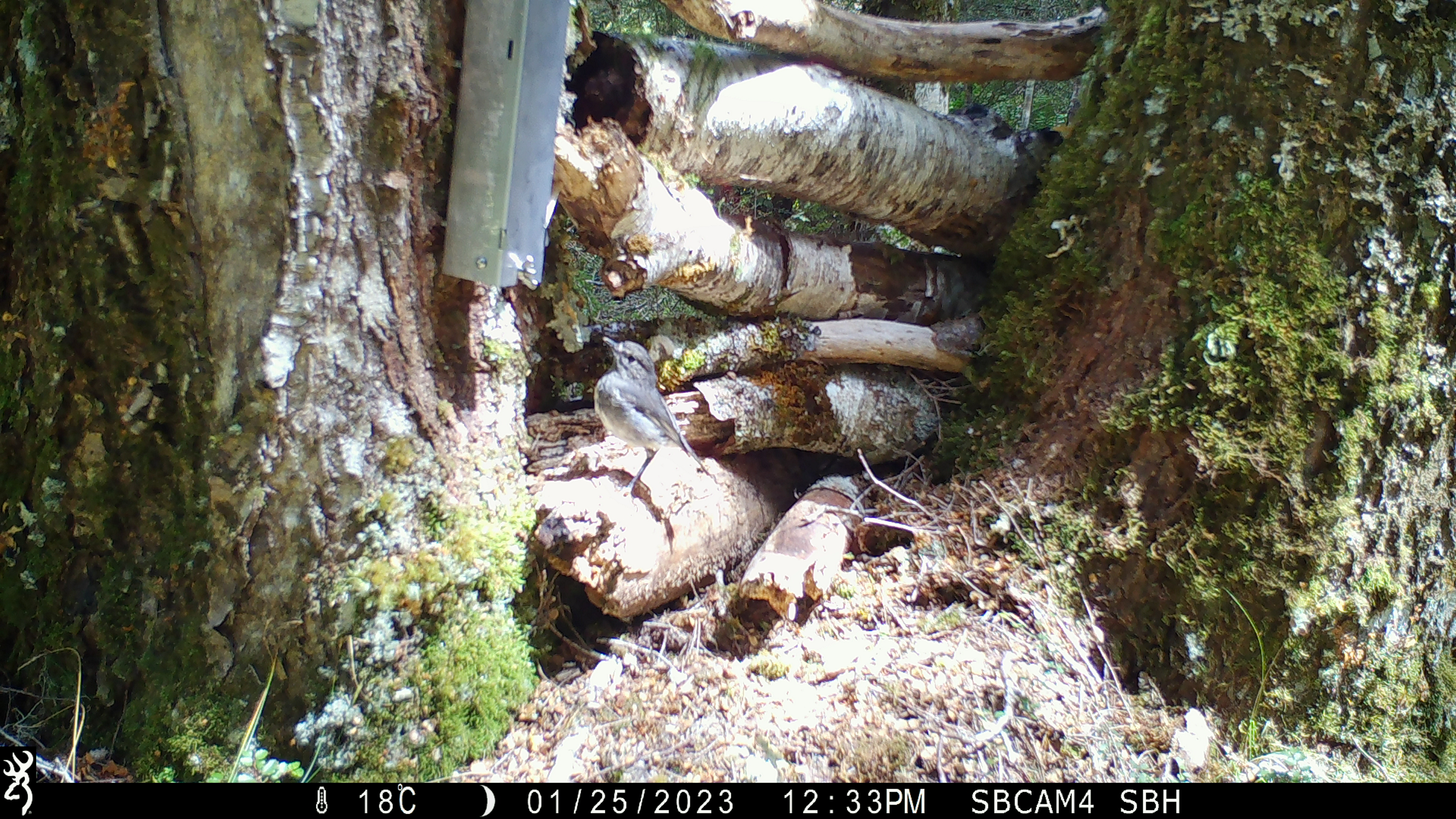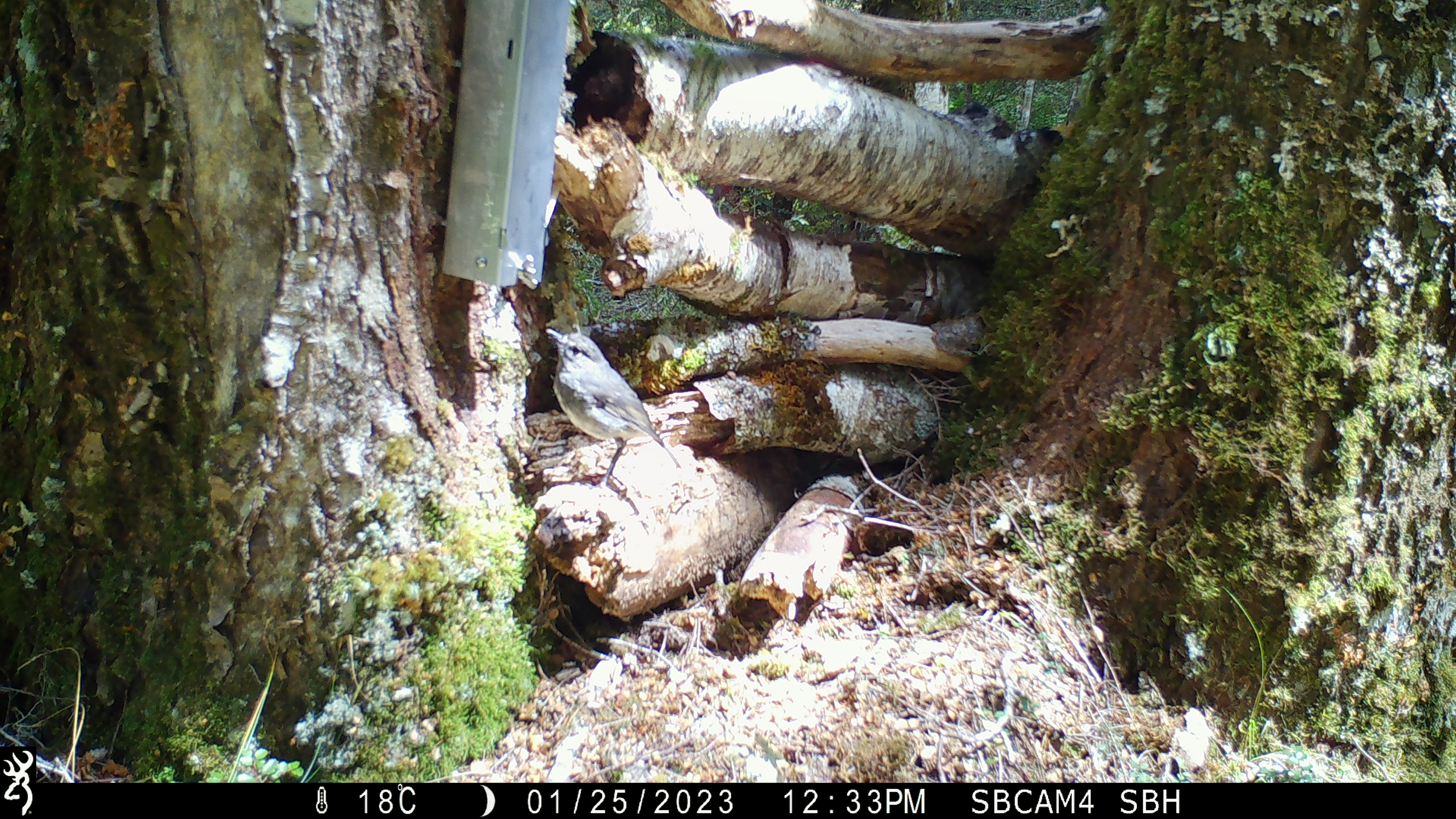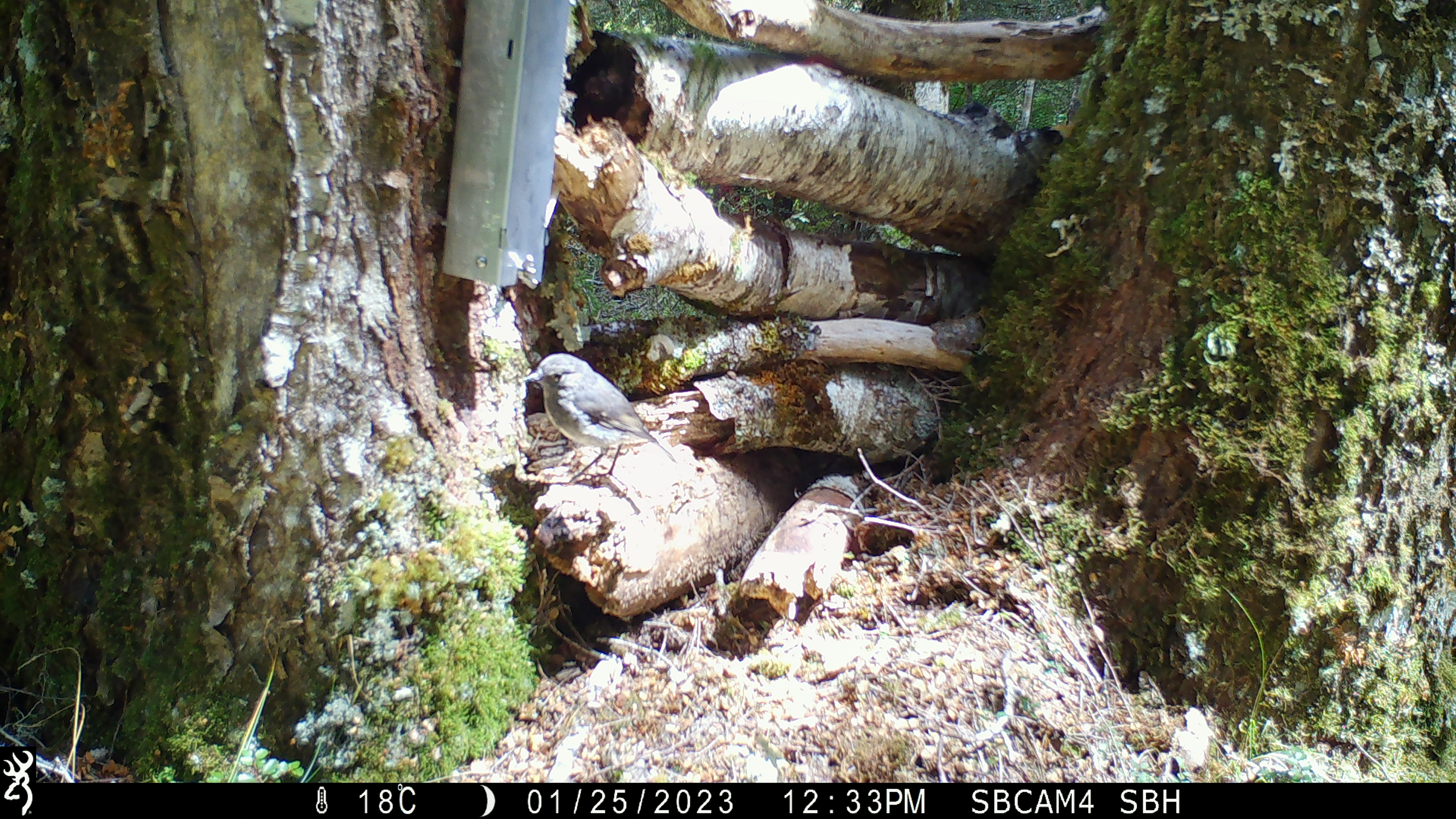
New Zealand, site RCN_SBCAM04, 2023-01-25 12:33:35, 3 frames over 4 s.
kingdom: Animalia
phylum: Chordata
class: Aves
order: Passeriformes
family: Petroicidae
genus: Petroica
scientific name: Petroica australis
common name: new zealand robin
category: robin